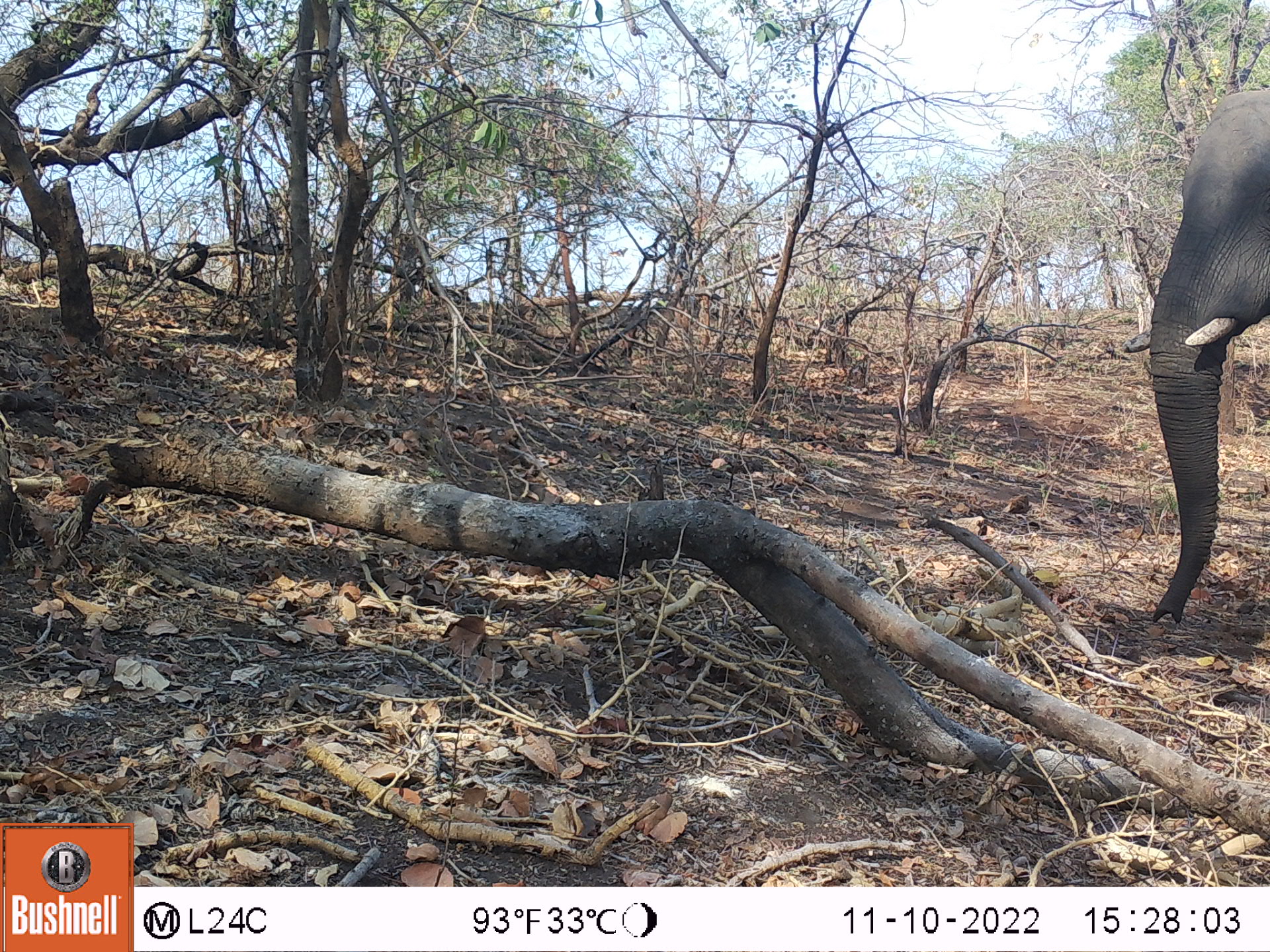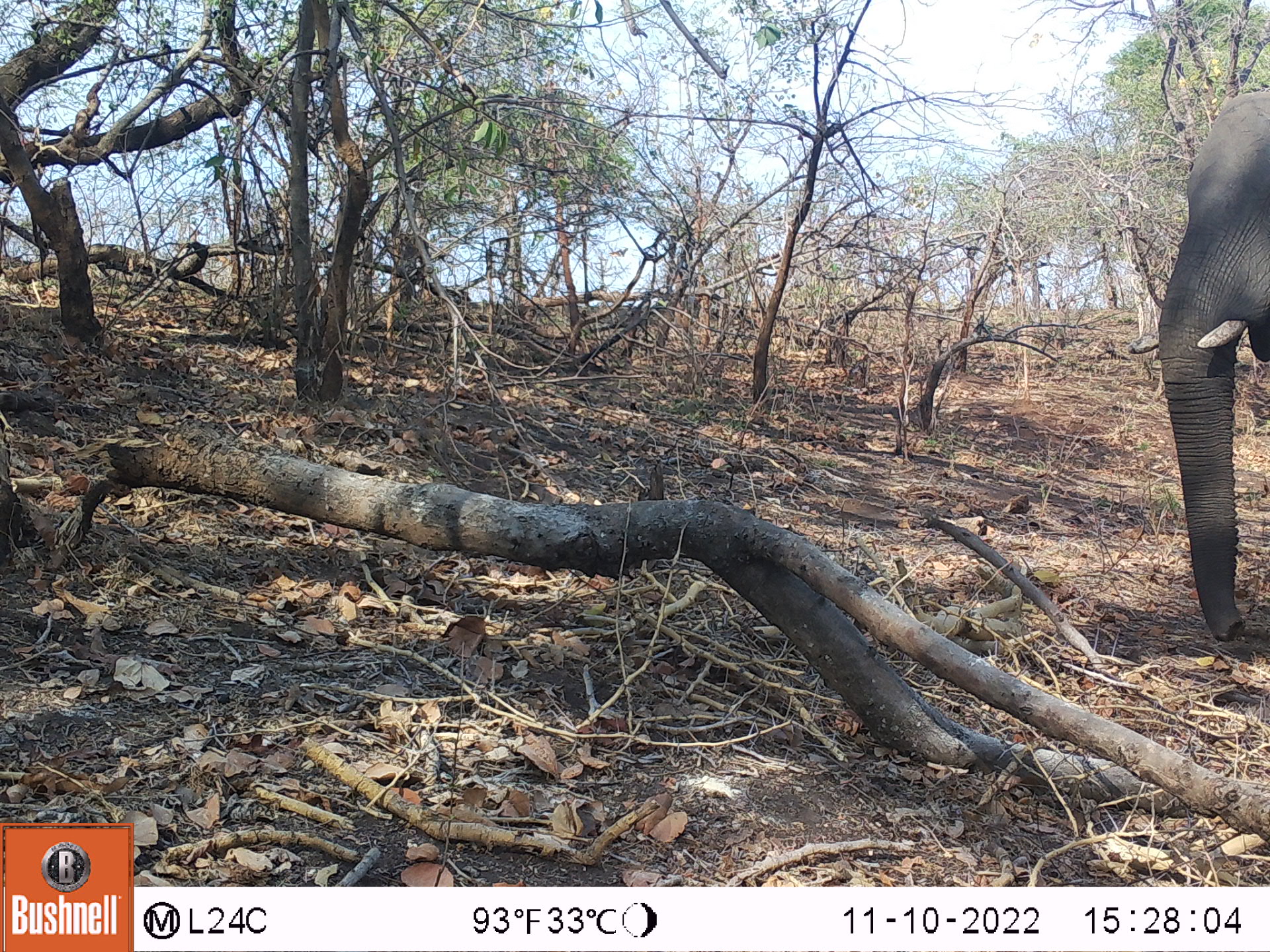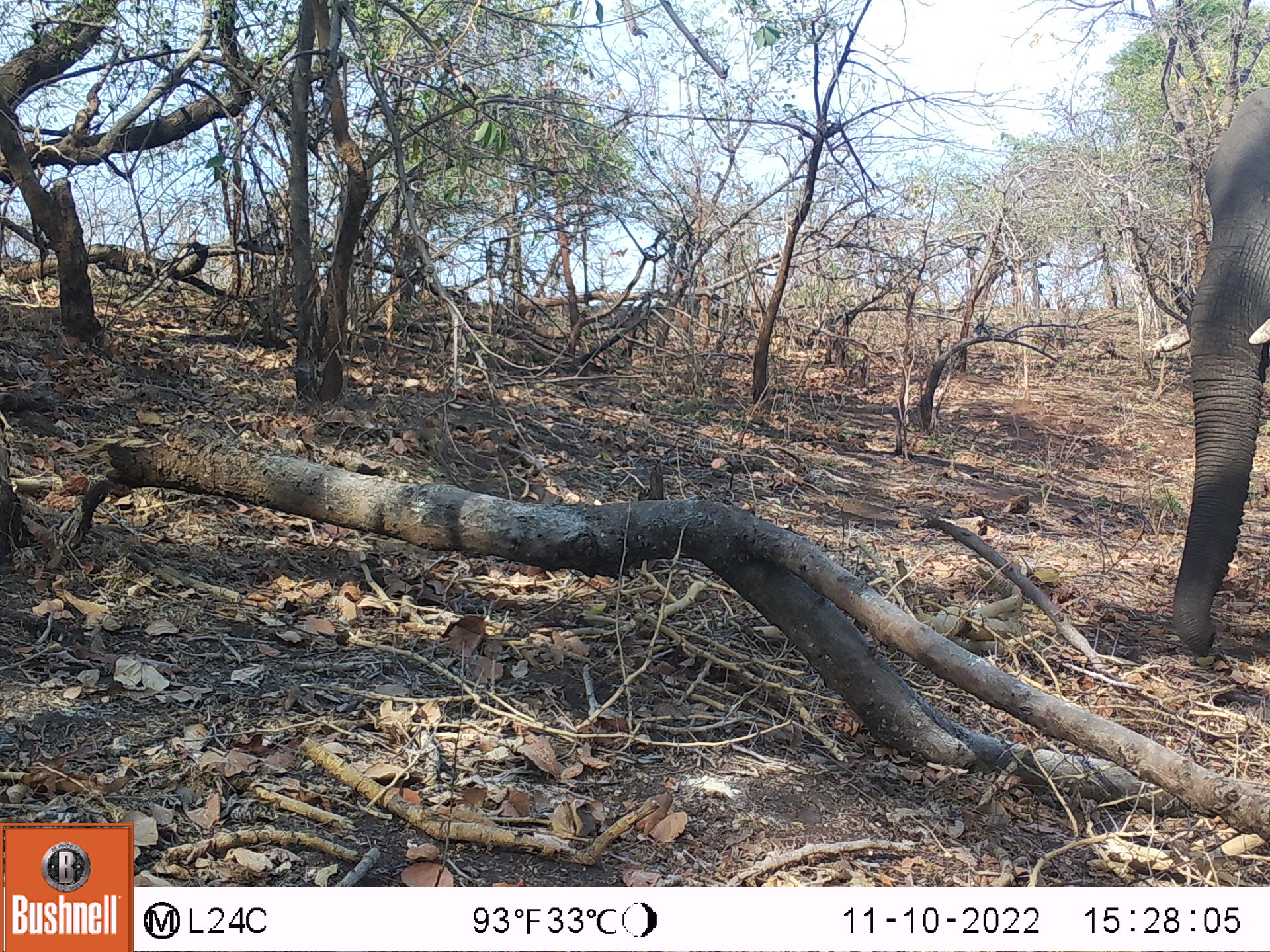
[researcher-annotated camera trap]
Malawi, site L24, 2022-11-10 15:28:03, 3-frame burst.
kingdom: Animalia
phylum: Chordata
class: Mammalia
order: Proboscidea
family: Elephantidae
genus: Loxodonta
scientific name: Loxodonta africana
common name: african savanna elephant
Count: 1.